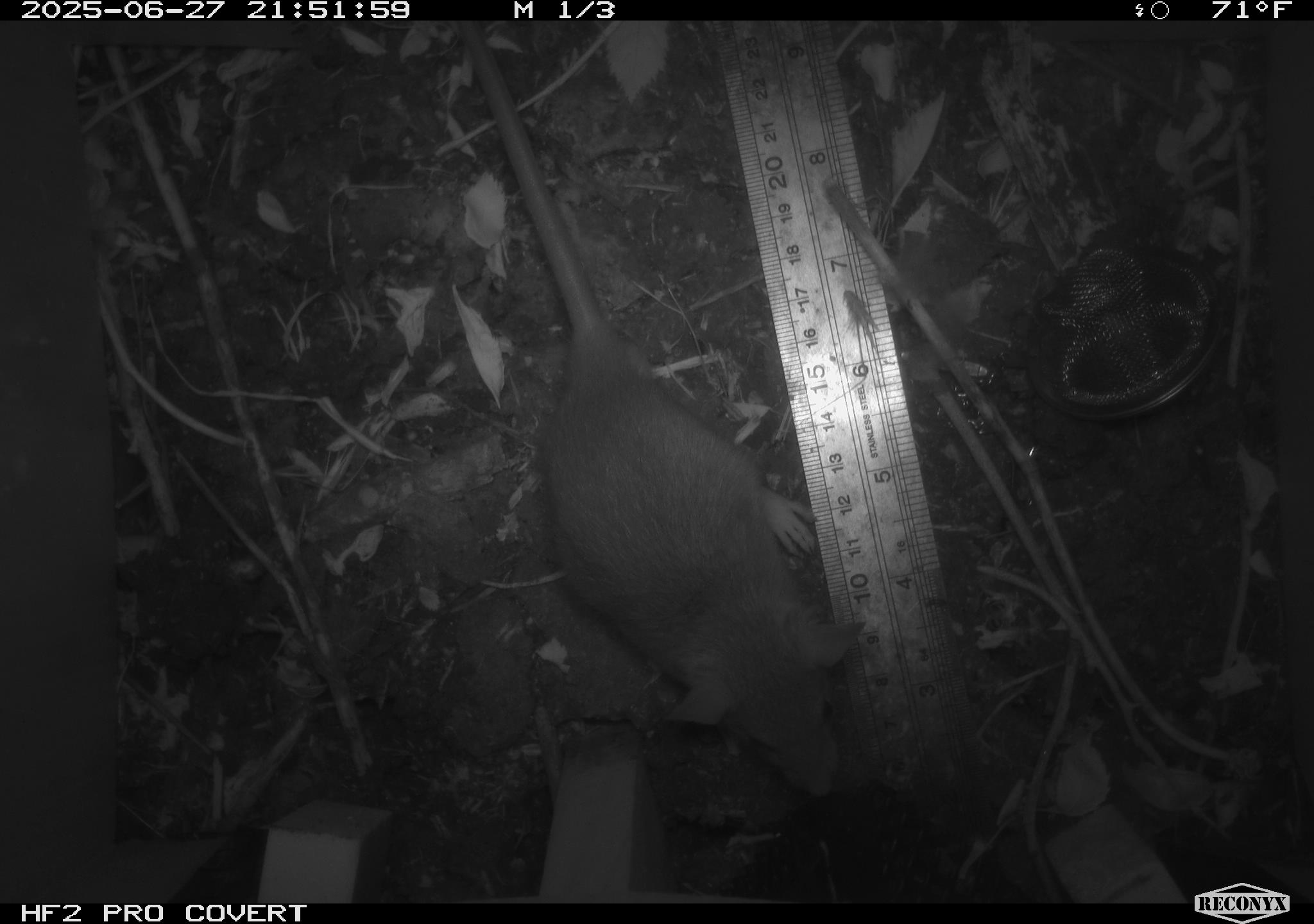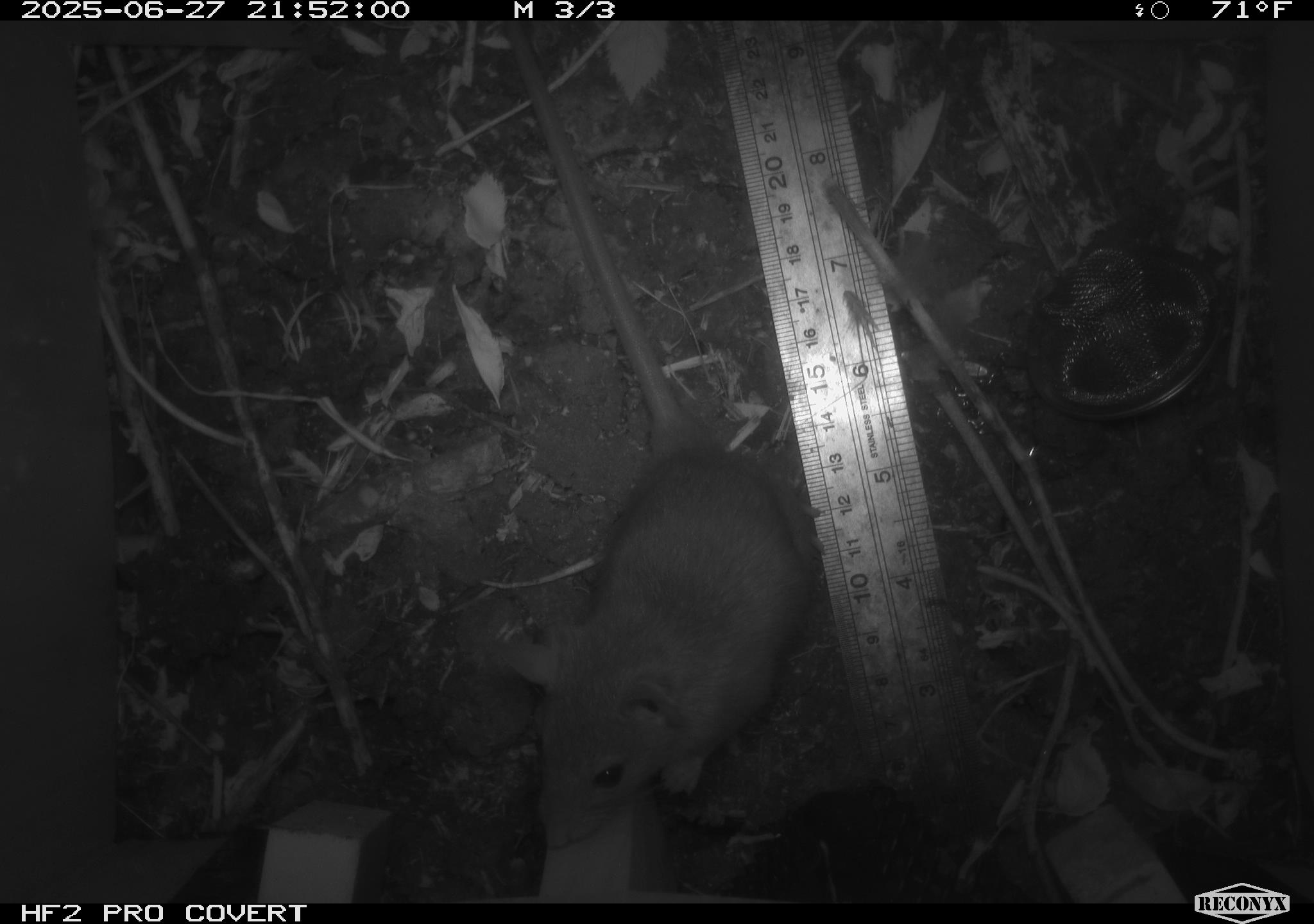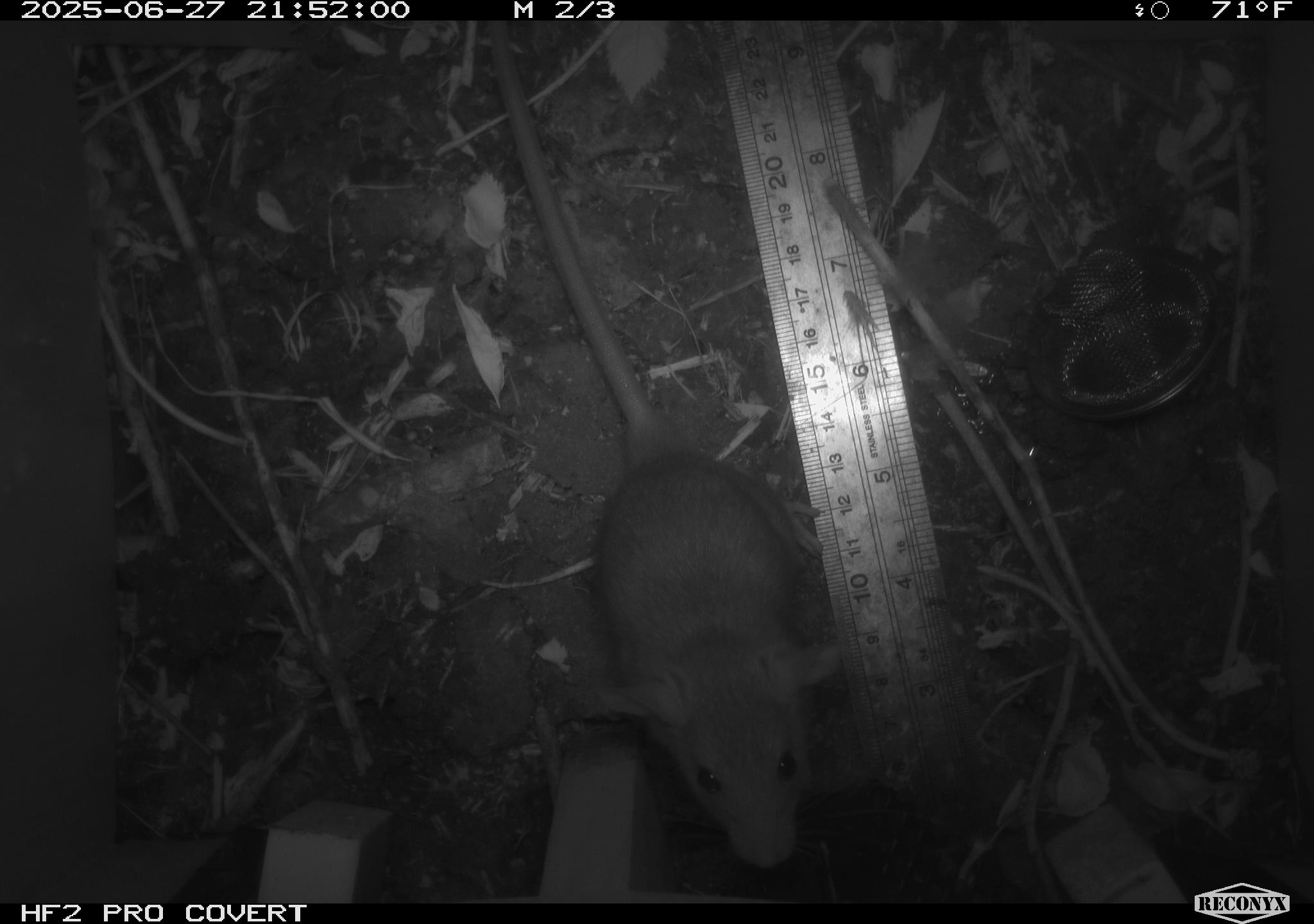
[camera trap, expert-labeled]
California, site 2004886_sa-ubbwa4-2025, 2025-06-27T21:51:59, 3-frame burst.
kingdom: Animalia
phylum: Chordata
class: Mammalia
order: Rodentia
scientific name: Rodentia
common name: rodent